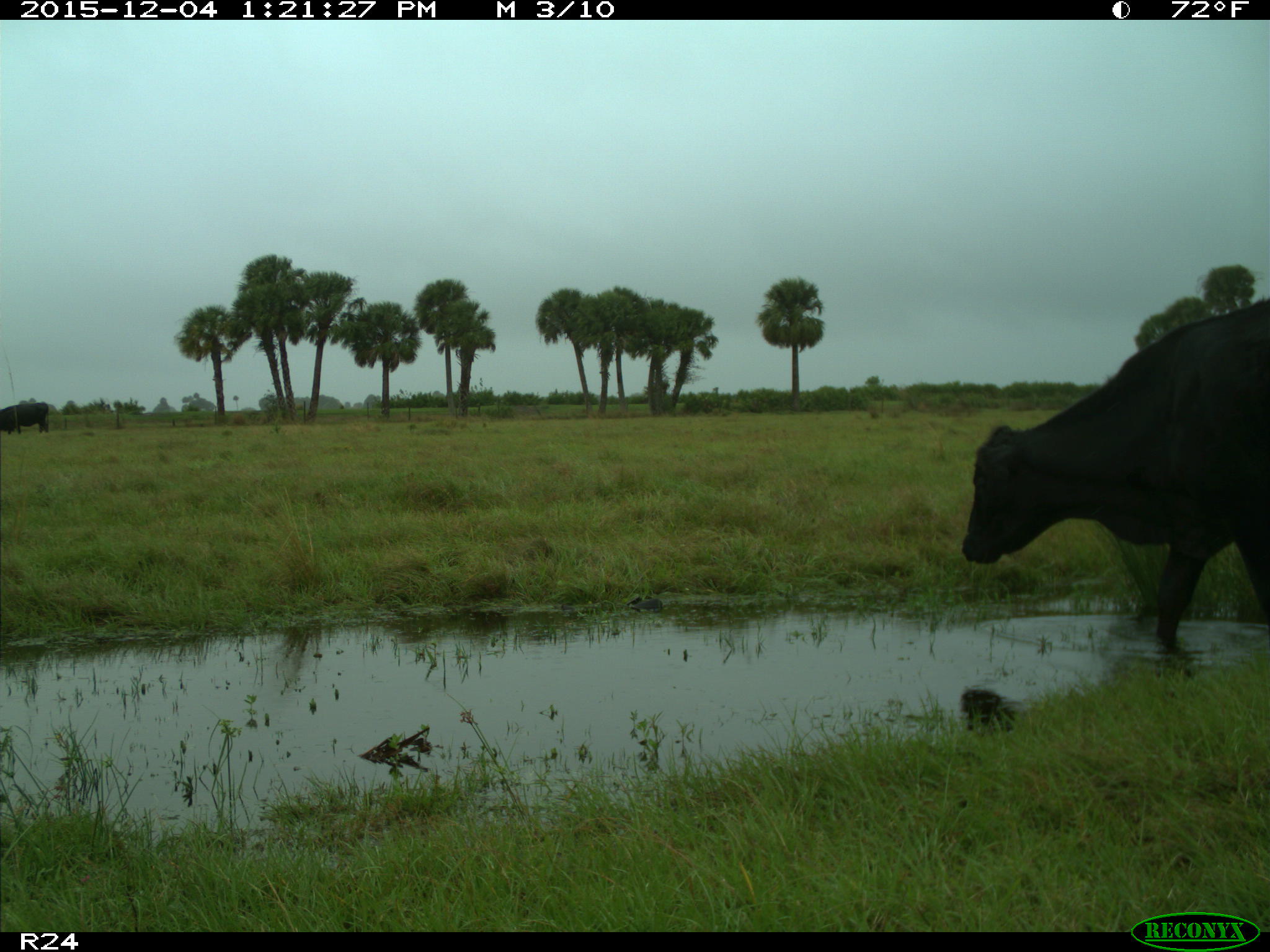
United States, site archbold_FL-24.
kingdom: Animalia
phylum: Chordata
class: Mammalia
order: Artiodactyla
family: Bovidae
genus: Bos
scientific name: Bos taurus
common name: domestic cow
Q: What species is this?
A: Bos taurus (domestic cow).